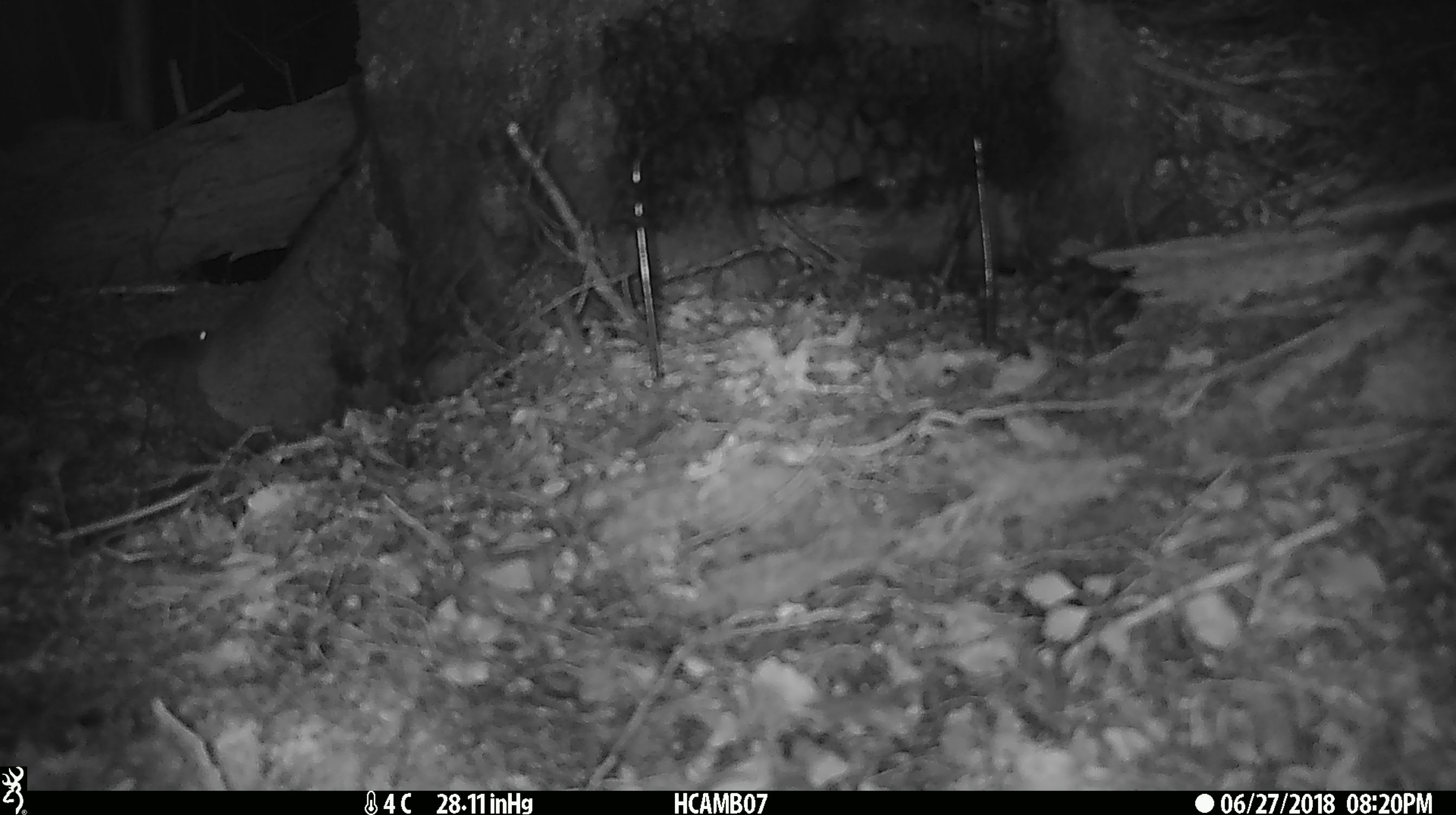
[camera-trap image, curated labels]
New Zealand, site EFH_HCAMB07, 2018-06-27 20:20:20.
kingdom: Animalia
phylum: Chordata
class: Mammalia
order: Rodentia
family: Muridae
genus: Mus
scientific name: Mus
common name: mouse